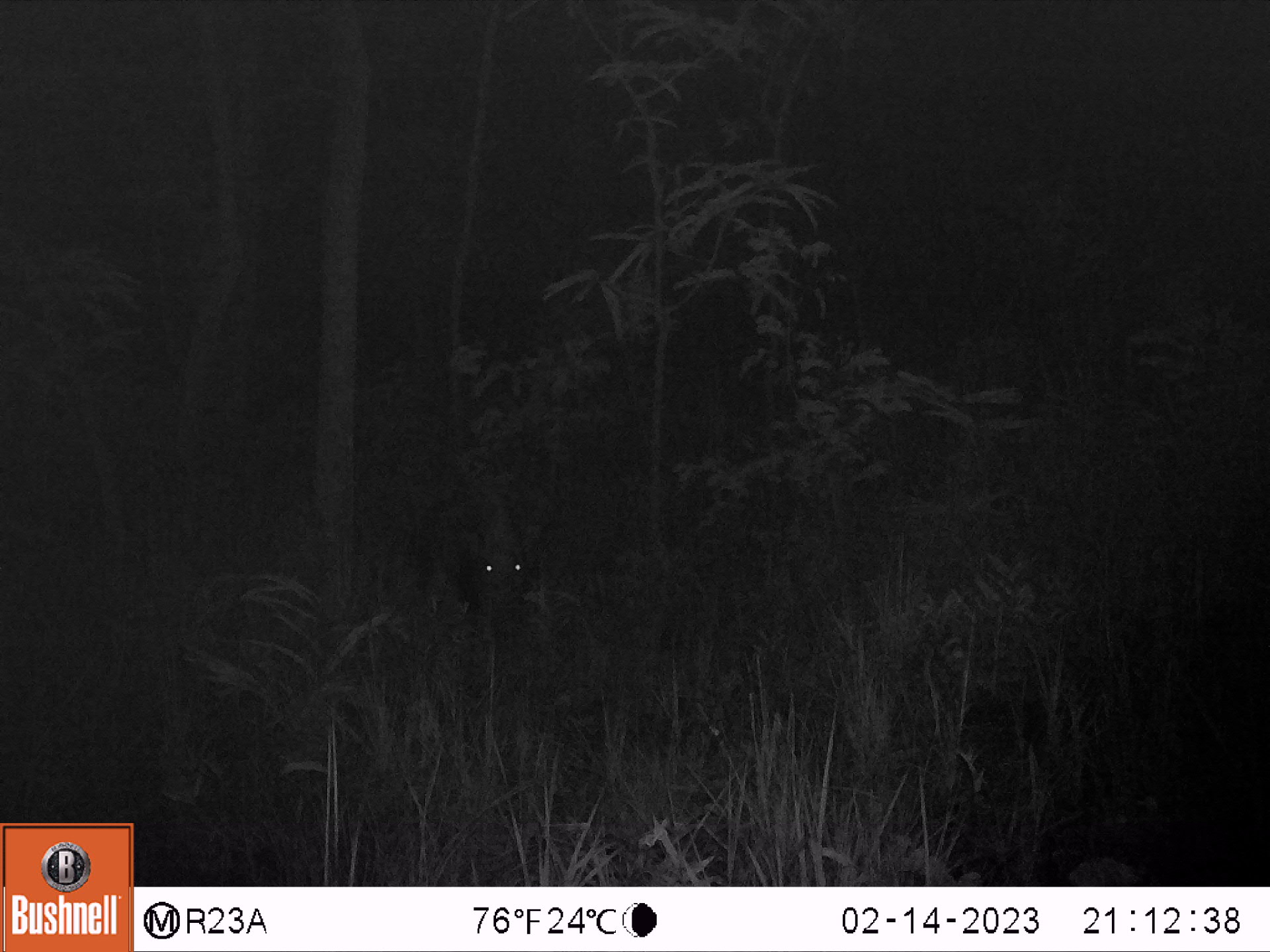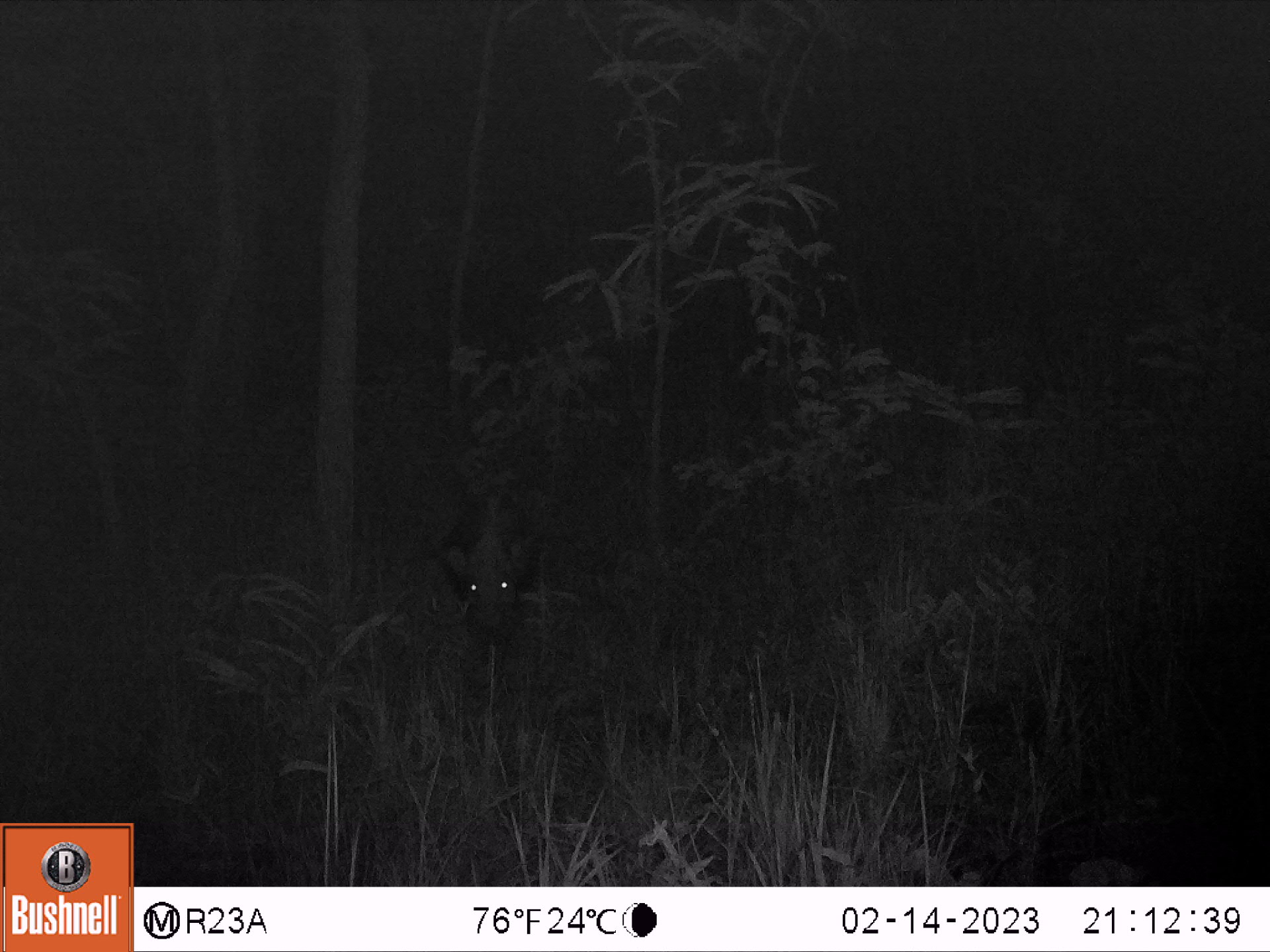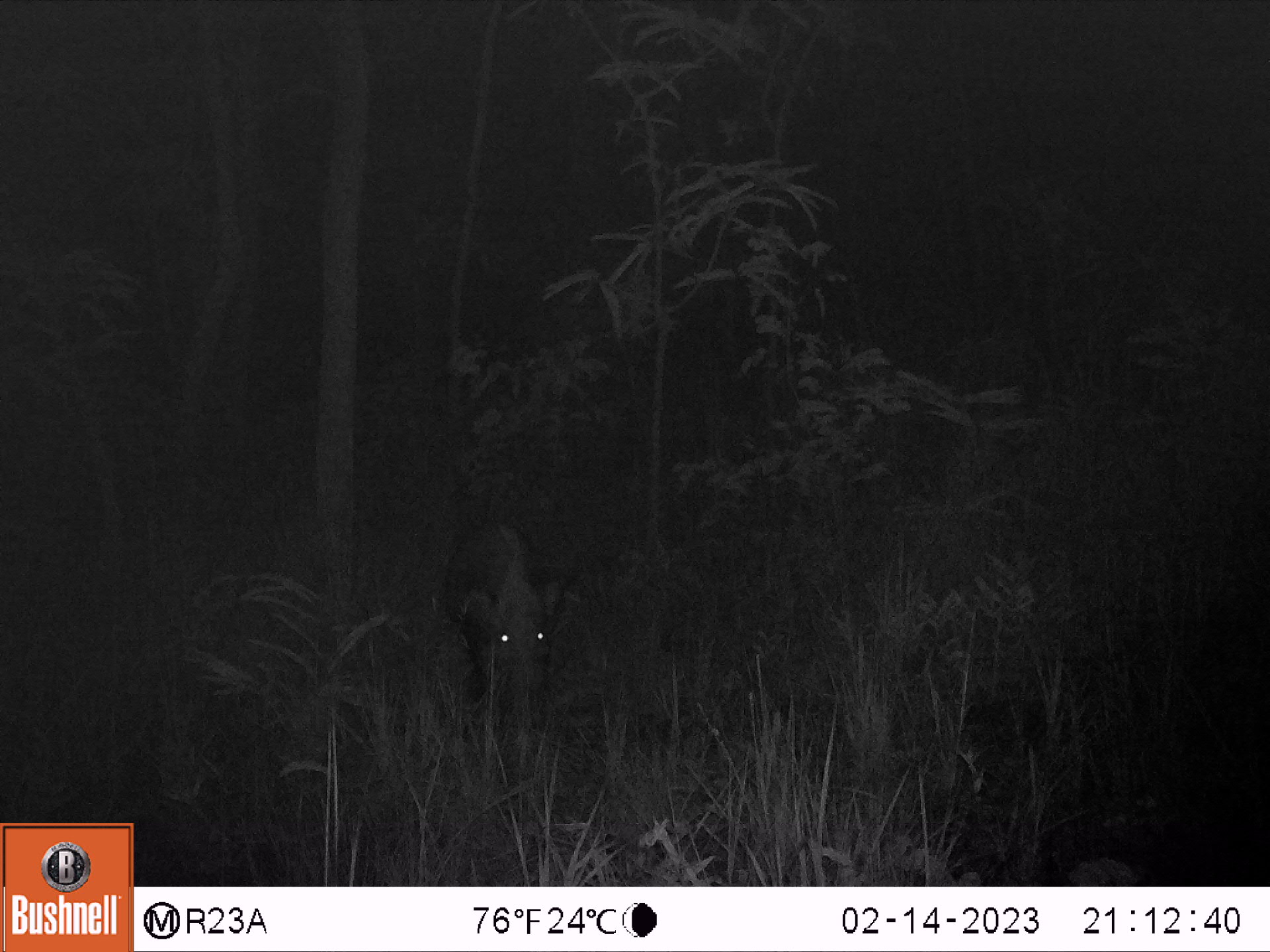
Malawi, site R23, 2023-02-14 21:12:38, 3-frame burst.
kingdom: Animalia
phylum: Chordata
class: Mammalia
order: Artiodactyla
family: Suidae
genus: Potamochoerus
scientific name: Potamochoerus larvatus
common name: bushpig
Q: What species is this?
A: Bushpig (Potamochoerus larvatus).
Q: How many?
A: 1.